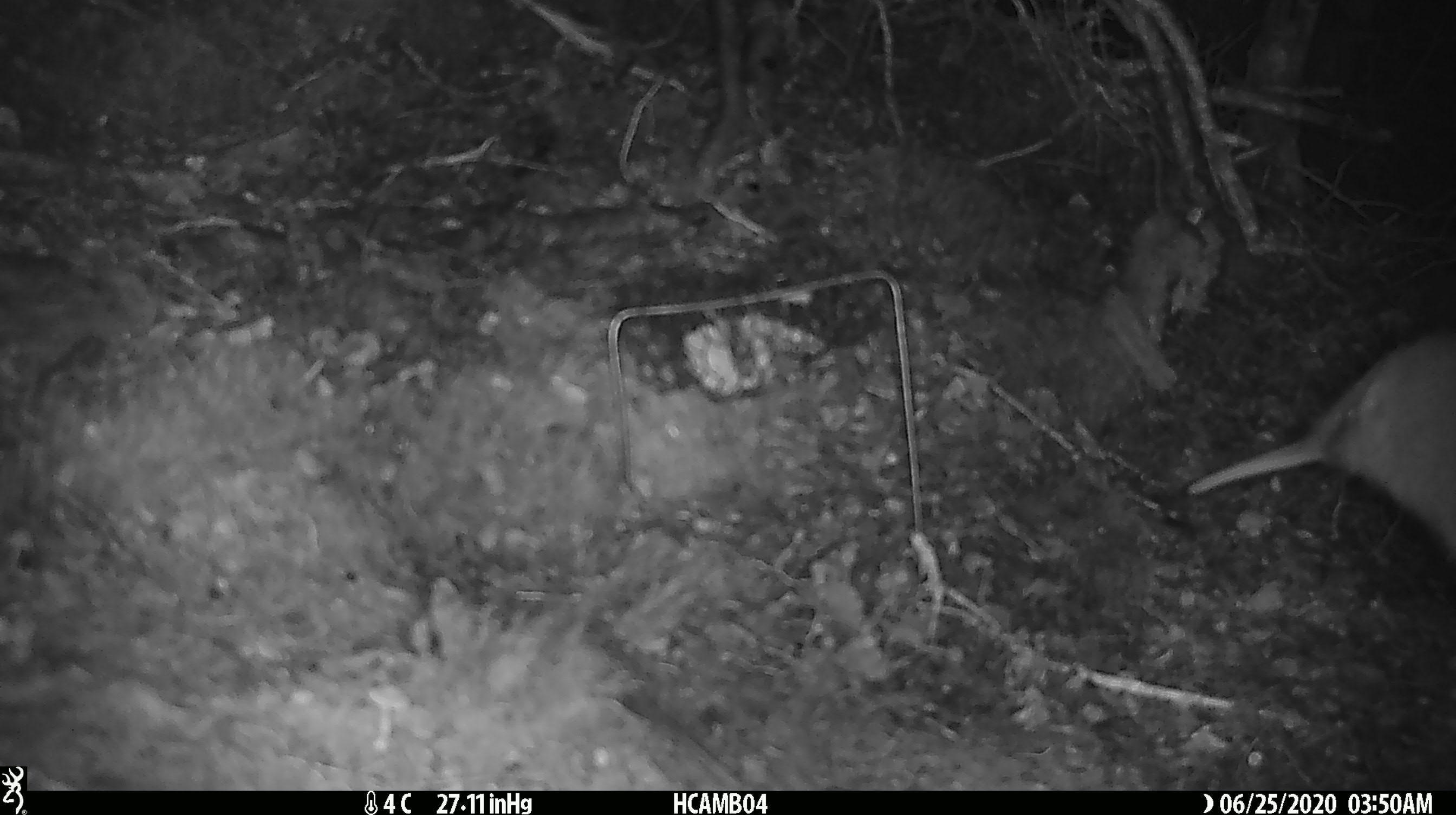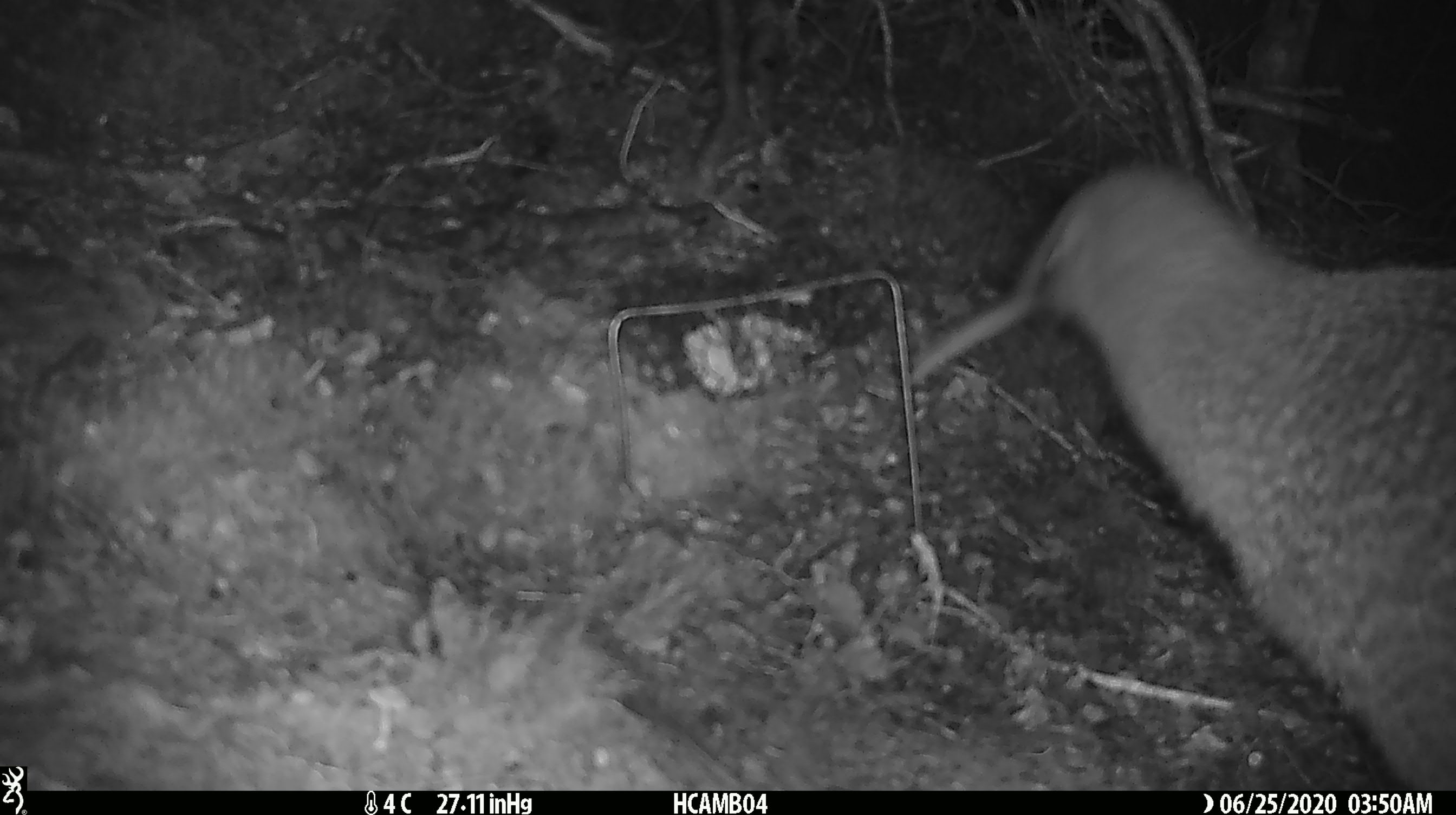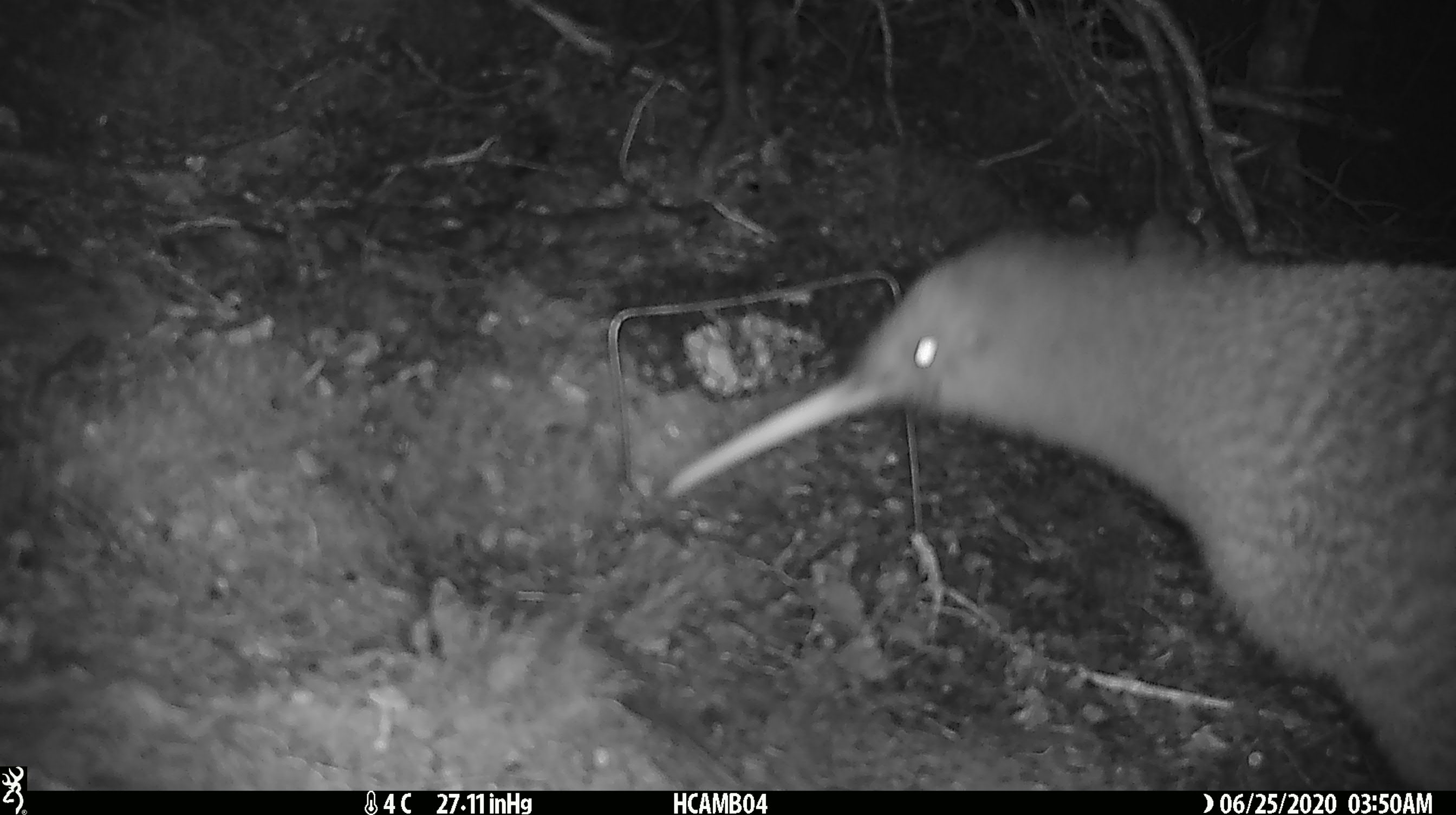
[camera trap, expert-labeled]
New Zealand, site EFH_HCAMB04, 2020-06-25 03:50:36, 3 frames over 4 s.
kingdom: Animalia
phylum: Chordata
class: Aves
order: Apterygiformes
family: Apterygidae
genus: Apteryx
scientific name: Apteryx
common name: kiwi